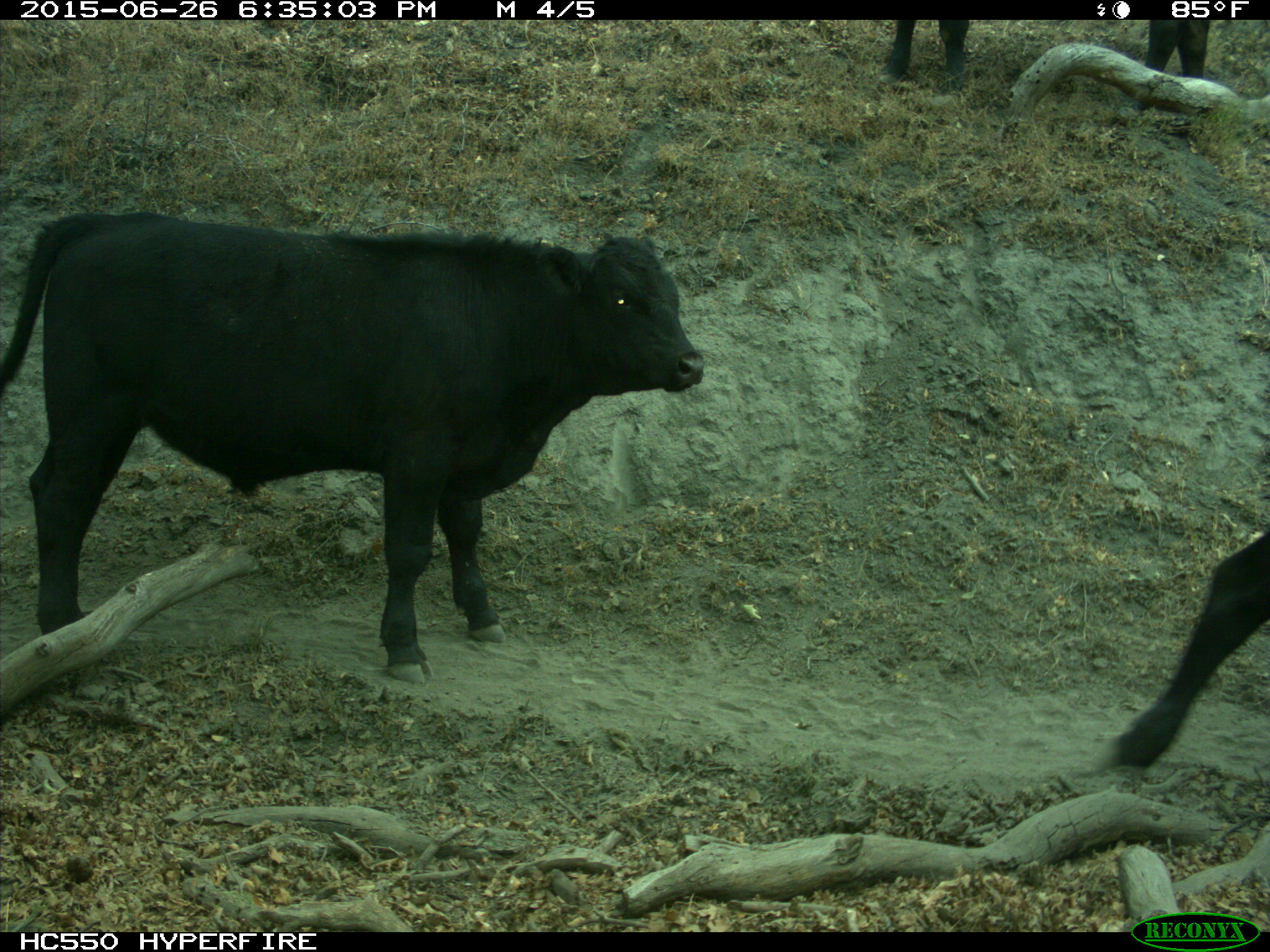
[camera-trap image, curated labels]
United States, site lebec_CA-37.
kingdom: Animalia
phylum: Chordata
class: Mammalia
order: Artiodactyla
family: Bovidae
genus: Bos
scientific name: Bos taurus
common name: domestic cow